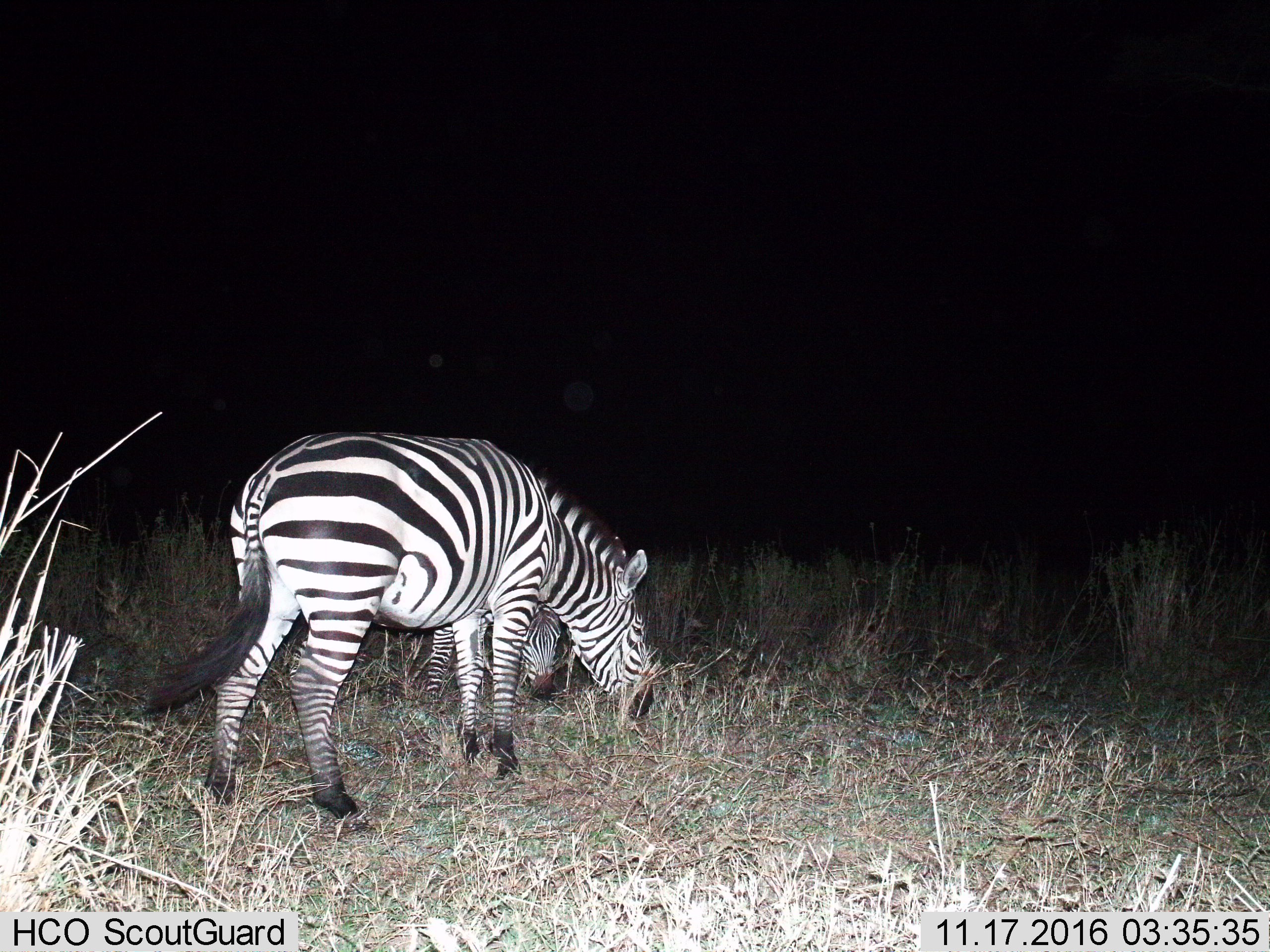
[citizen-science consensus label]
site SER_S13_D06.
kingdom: Animalia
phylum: Chordata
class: Mammalia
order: Perissodactyla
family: Equidae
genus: Equus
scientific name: Equus quagga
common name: plains zebra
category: zebraplains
Zebraplains (plains zebra) (Equus quagga), count 2. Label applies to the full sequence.